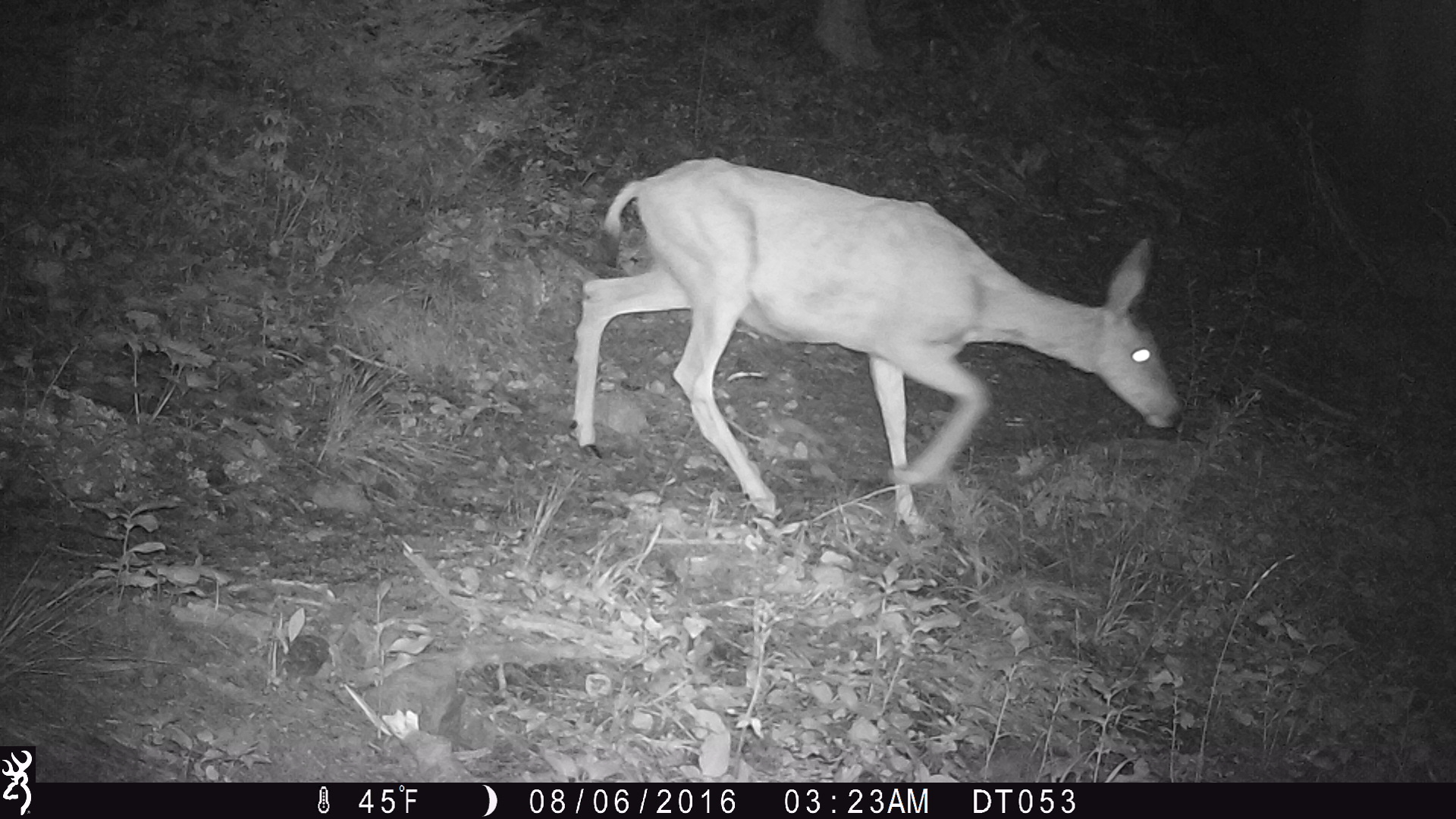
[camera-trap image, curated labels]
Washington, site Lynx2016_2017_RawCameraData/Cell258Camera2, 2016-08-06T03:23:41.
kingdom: Animalia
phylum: Chordata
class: Mammalia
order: Artiodactyla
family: Cervidae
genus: Odocoileus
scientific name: Odocoileus hemionus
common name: mule deer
Odocoileus hemionus (mule deer). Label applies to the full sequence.